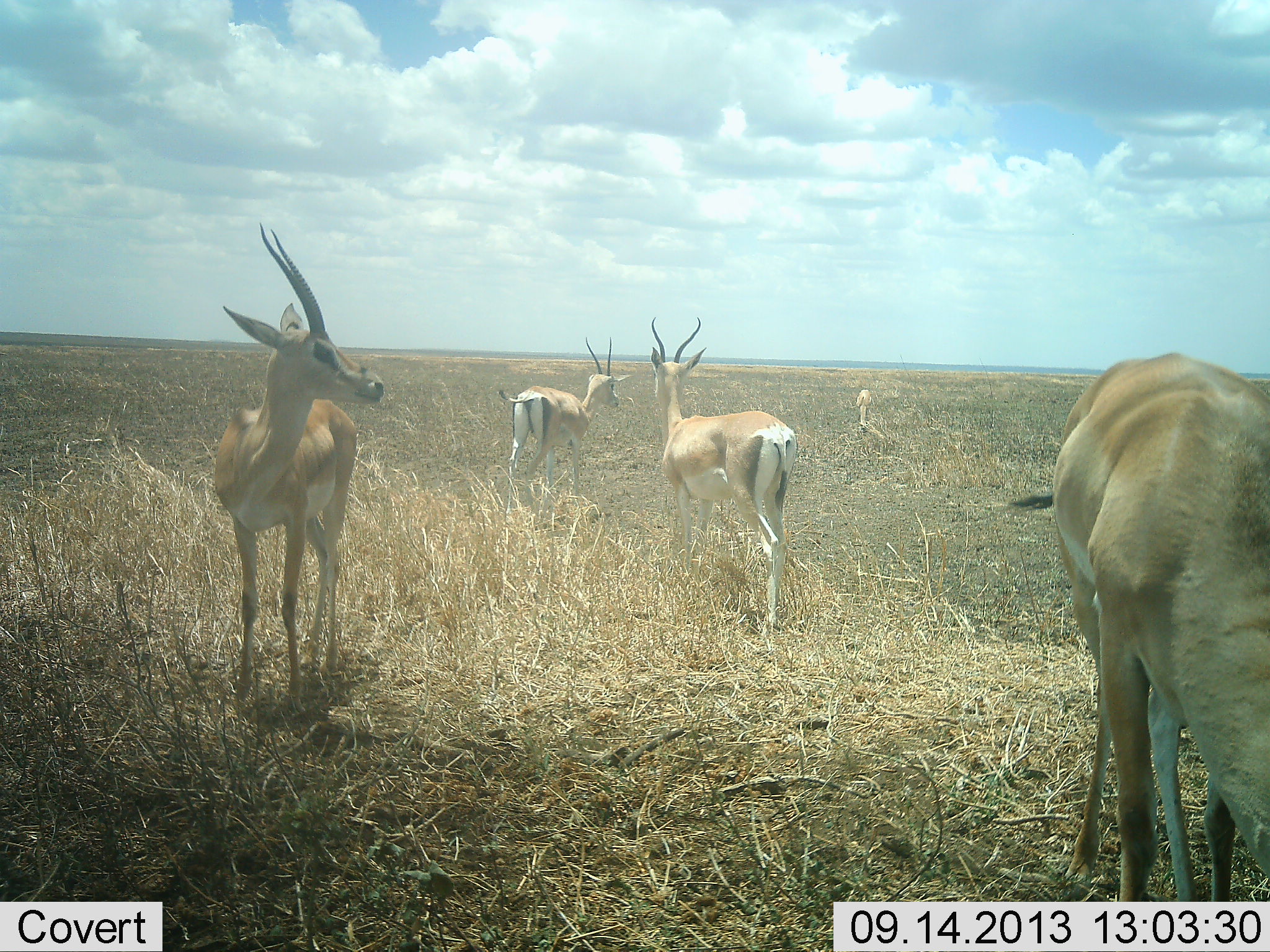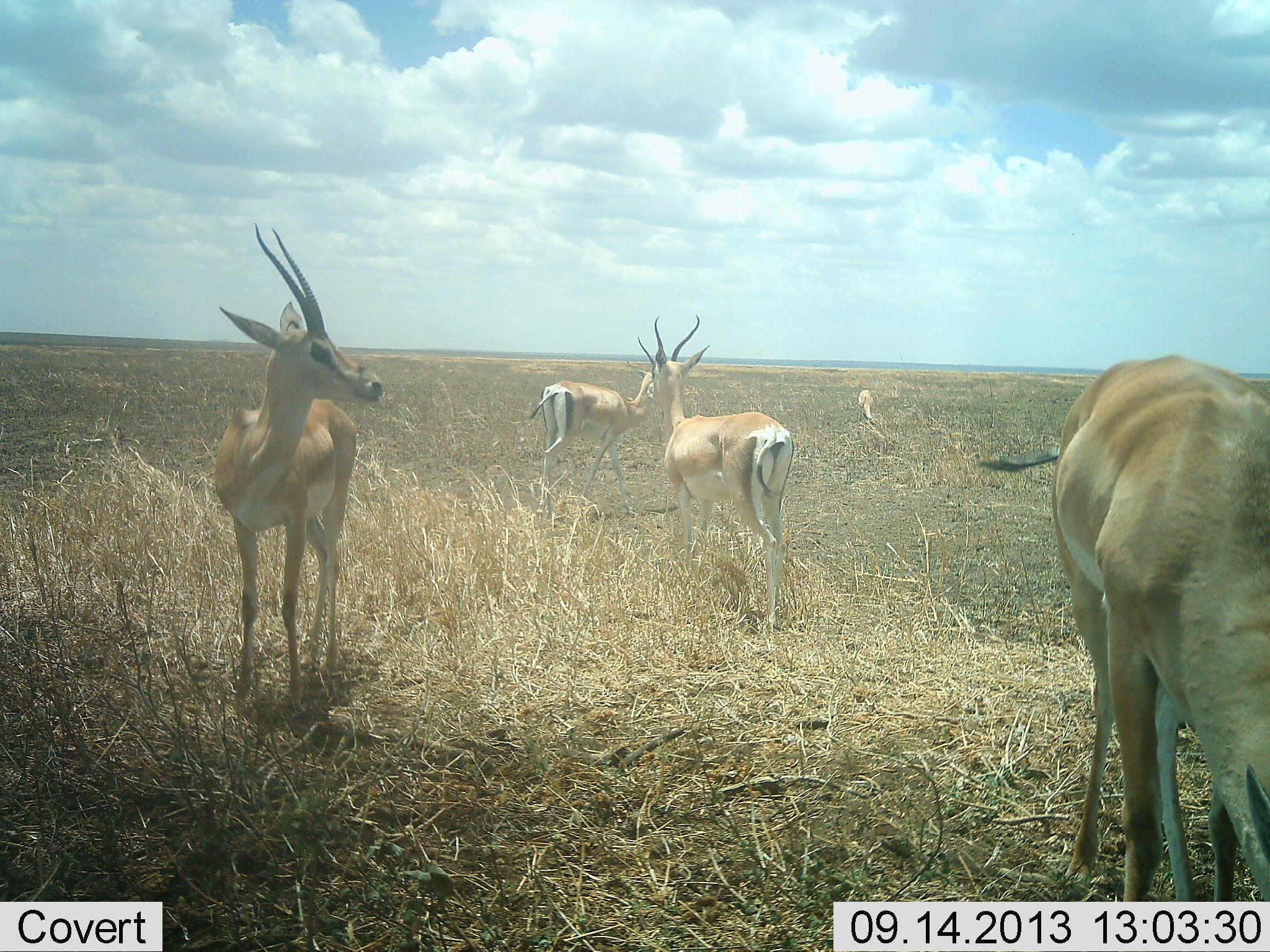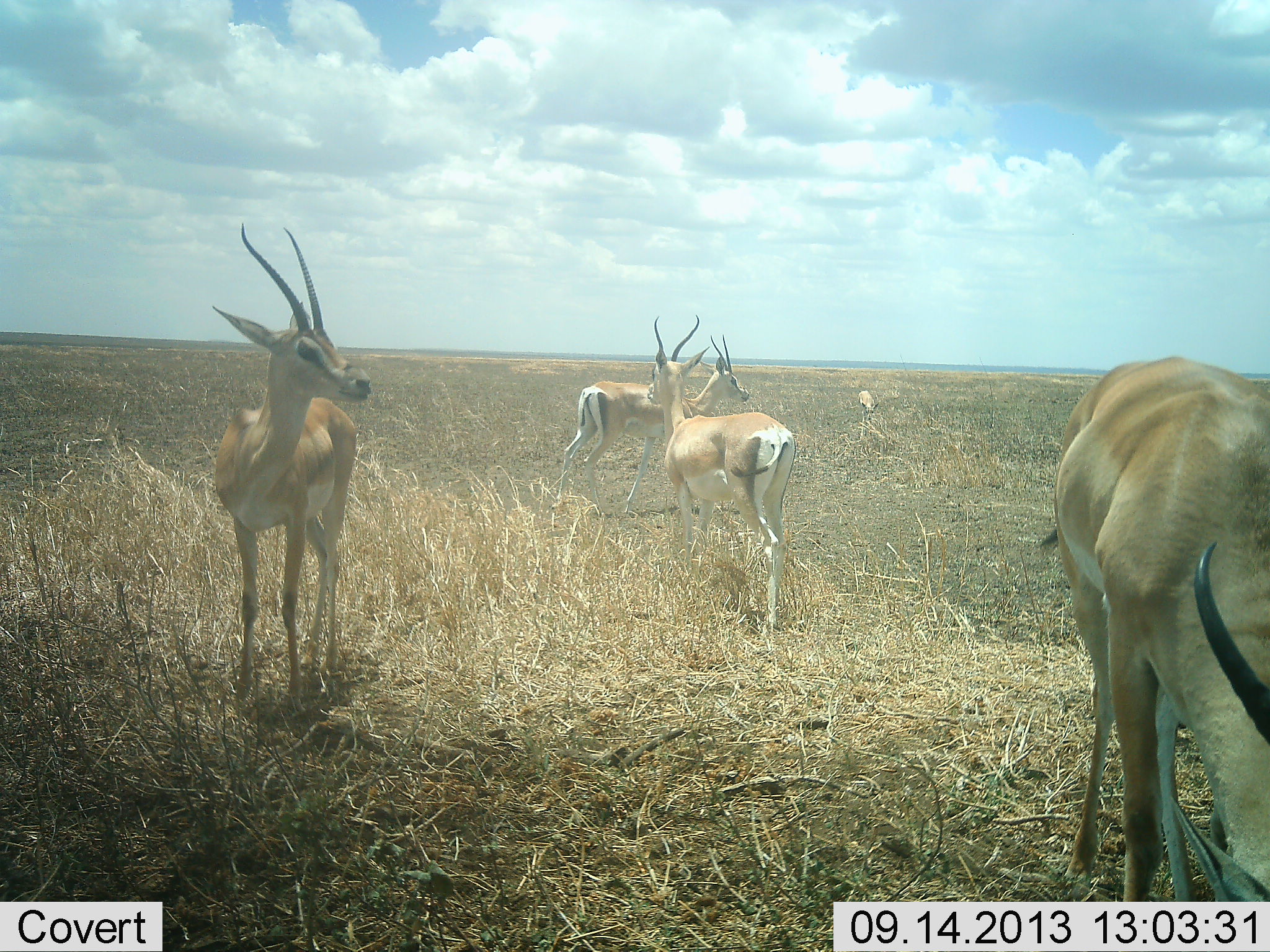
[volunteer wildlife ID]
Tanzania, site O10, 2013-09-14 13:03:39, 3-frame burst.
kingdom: Animalia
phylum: Chordata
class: Mammalia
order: Artiodactyla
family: Bovidae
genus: Nanger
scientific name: Nanger granti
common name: grant's gazelle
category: gazellegrants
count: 5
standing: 90%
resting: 0%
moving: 60%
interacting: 0%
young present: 0%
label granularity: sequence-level